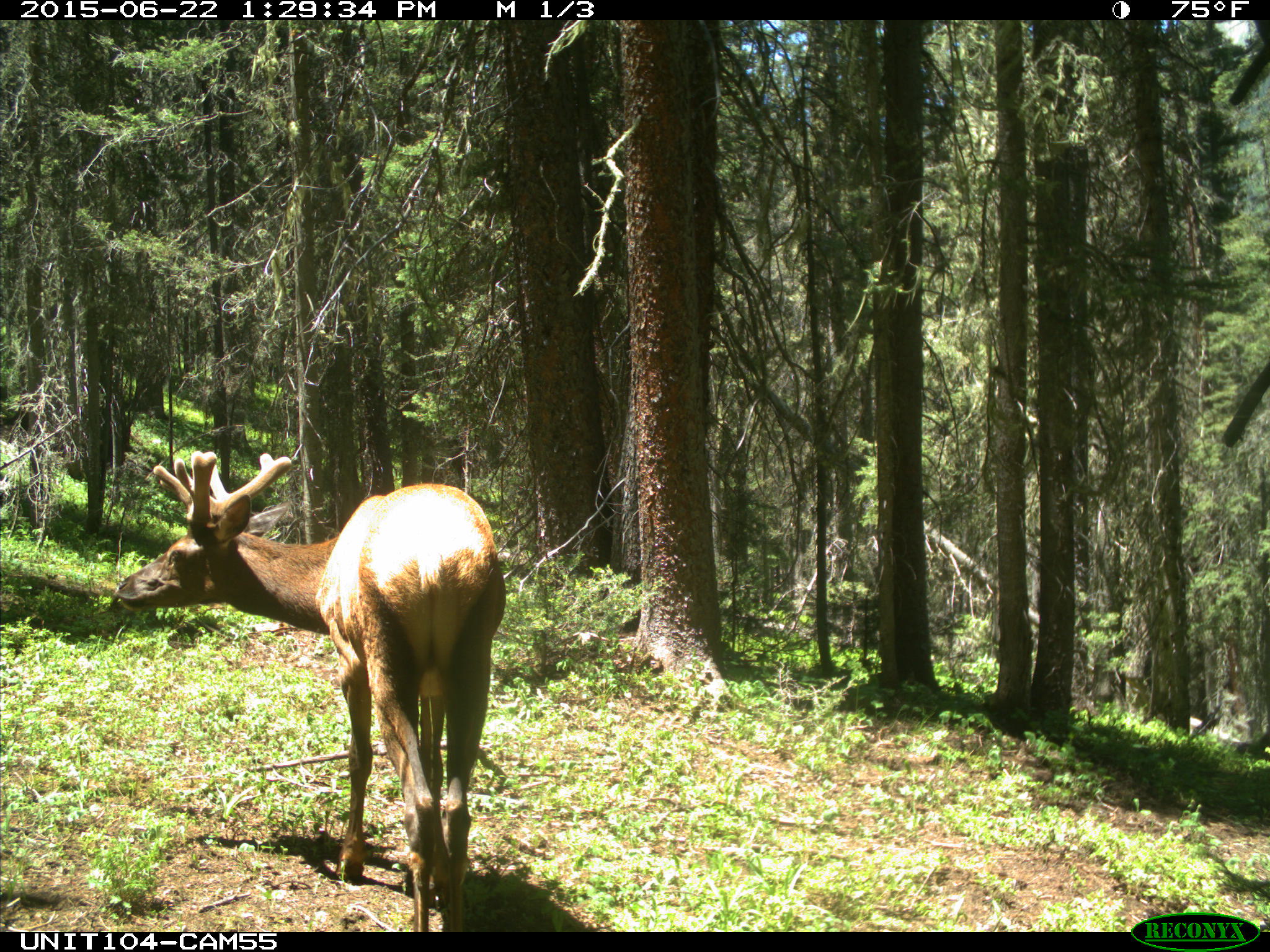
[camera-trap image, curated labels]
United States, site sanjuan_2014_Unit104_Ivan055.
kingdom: Animalia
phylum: Chordata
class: Mammalia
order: Artiodactyla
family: Cervidae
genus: Cervus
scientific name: Cervus elaphus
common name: red deer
Cervus elaphus (red deer).